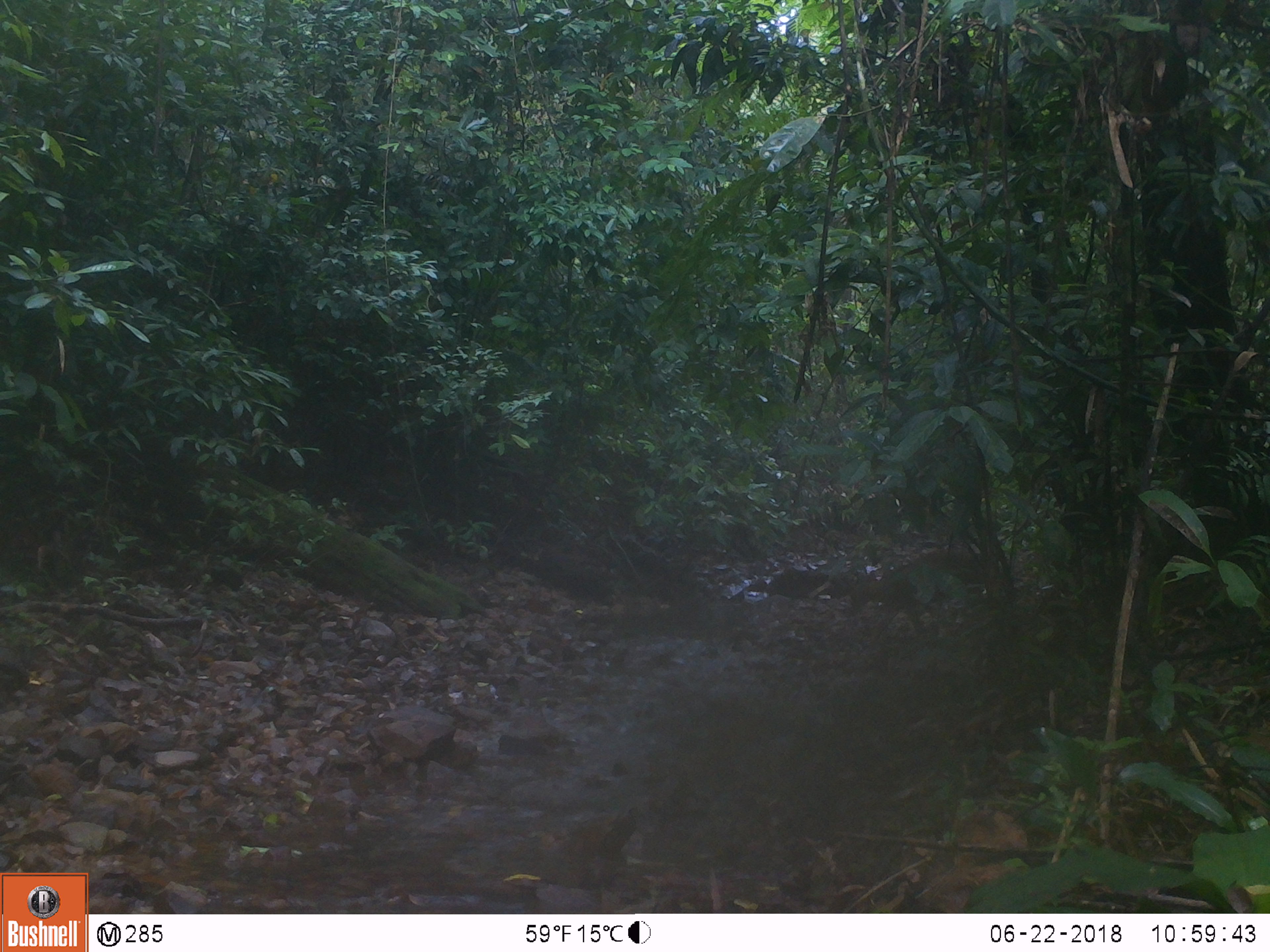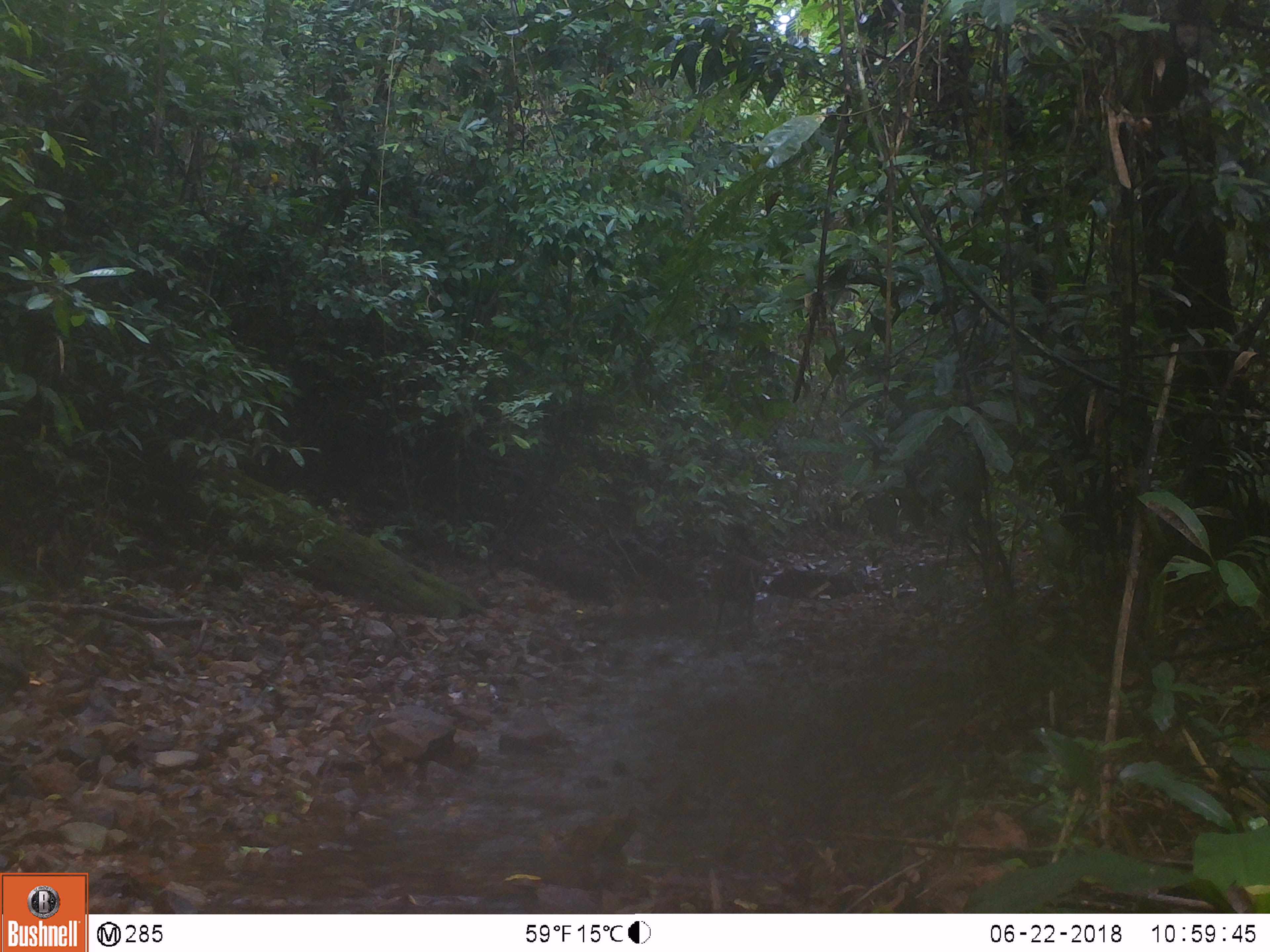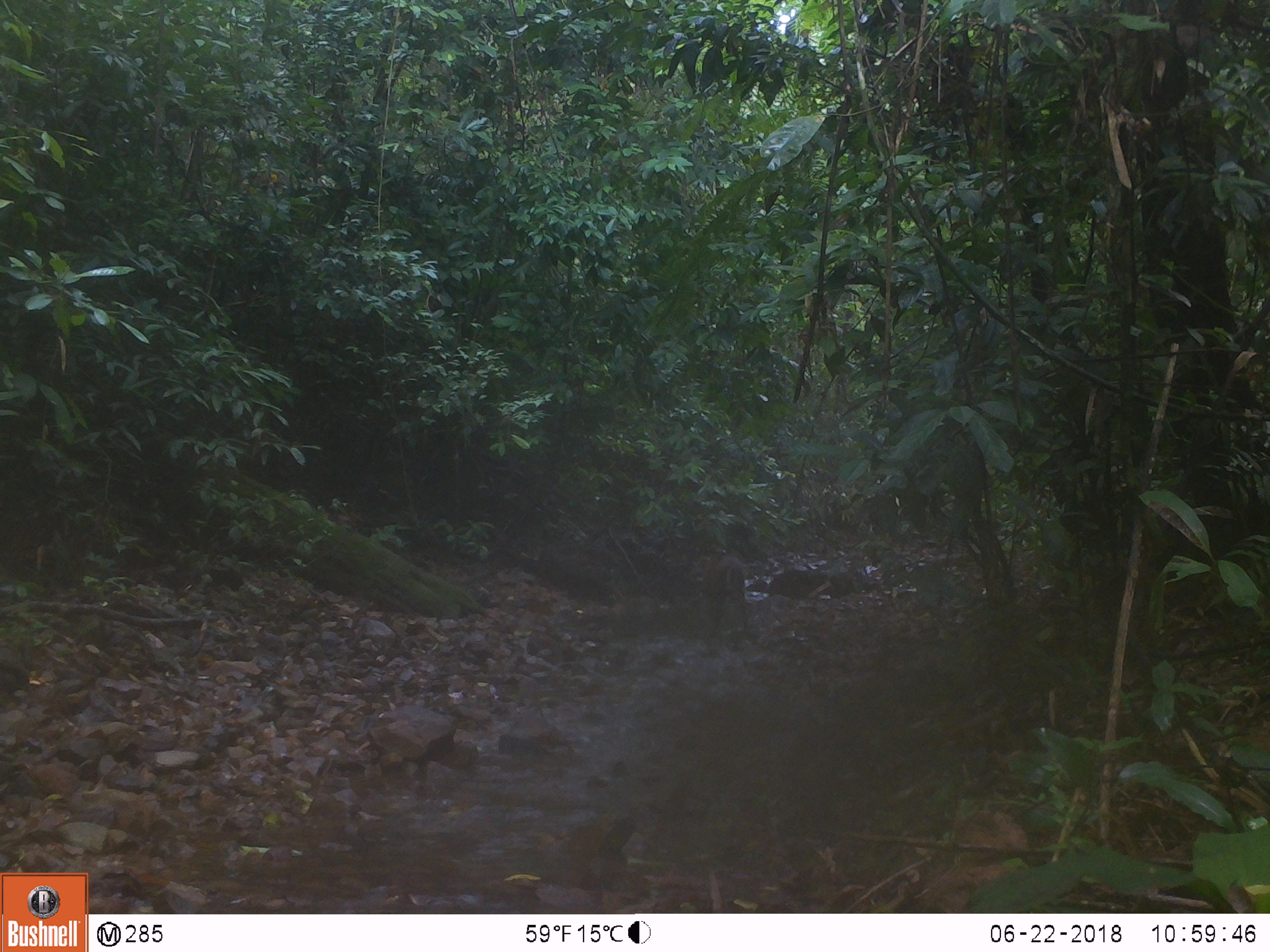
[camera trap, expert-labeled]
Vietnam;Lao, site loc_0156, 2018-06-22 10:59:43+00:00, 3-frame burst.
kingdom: Animalia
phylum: Chordata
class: Mammalia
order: Artiodactyla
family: Cervidae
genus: Muntiacus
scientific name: Muntiacus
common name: muntjacs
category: unidentified muntjac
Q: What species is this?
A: Unidentified muntjac (muntjacs) (Muntiacus).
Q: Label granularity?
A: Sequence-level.